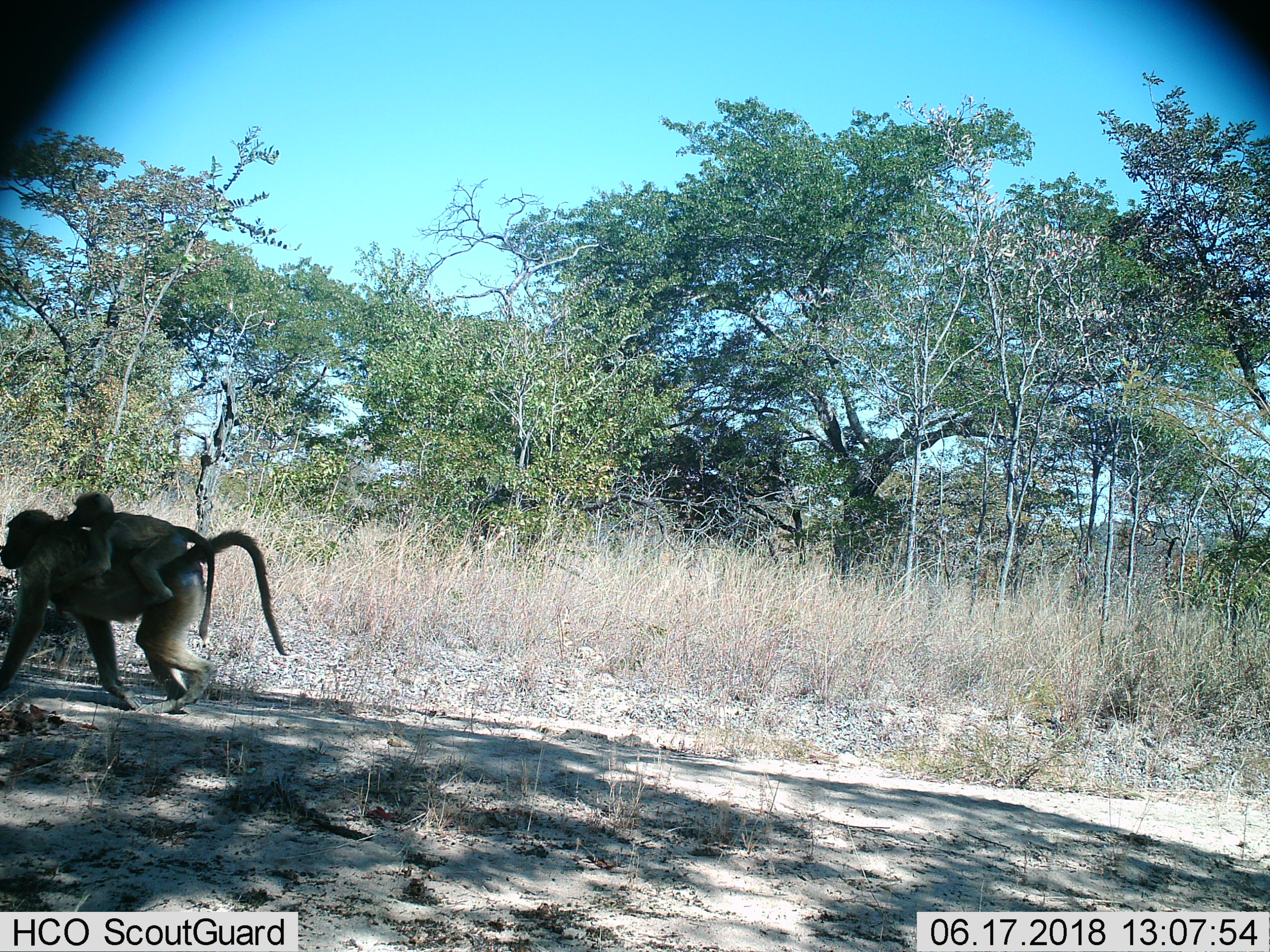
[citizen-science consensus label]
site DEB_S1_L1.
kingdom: Animalia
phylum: Chordata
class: Mammalia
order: Primates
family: Cercopithecidae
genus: Papio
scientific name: Papio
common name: baboon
Baboon (Papio), count 2. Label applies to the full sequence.